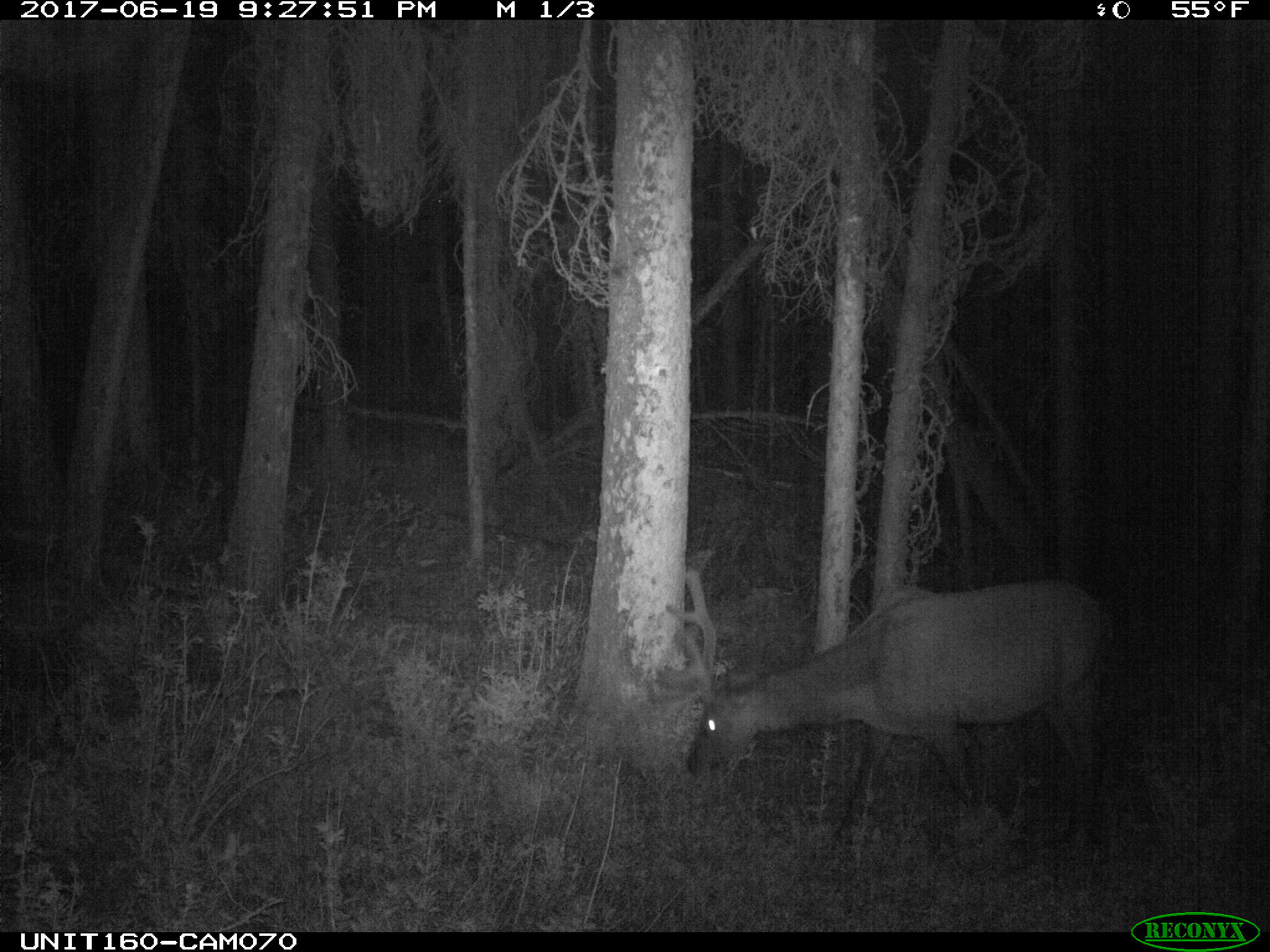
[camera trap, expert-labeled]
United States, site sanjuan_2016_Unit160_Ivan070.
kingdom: Animalia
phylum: Chordata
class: Mammalia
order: Artiodactyla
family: Cervidae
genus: Cervus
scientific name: Cervus elaphus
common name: red deer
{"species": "Cervus elaphus (red deer)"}